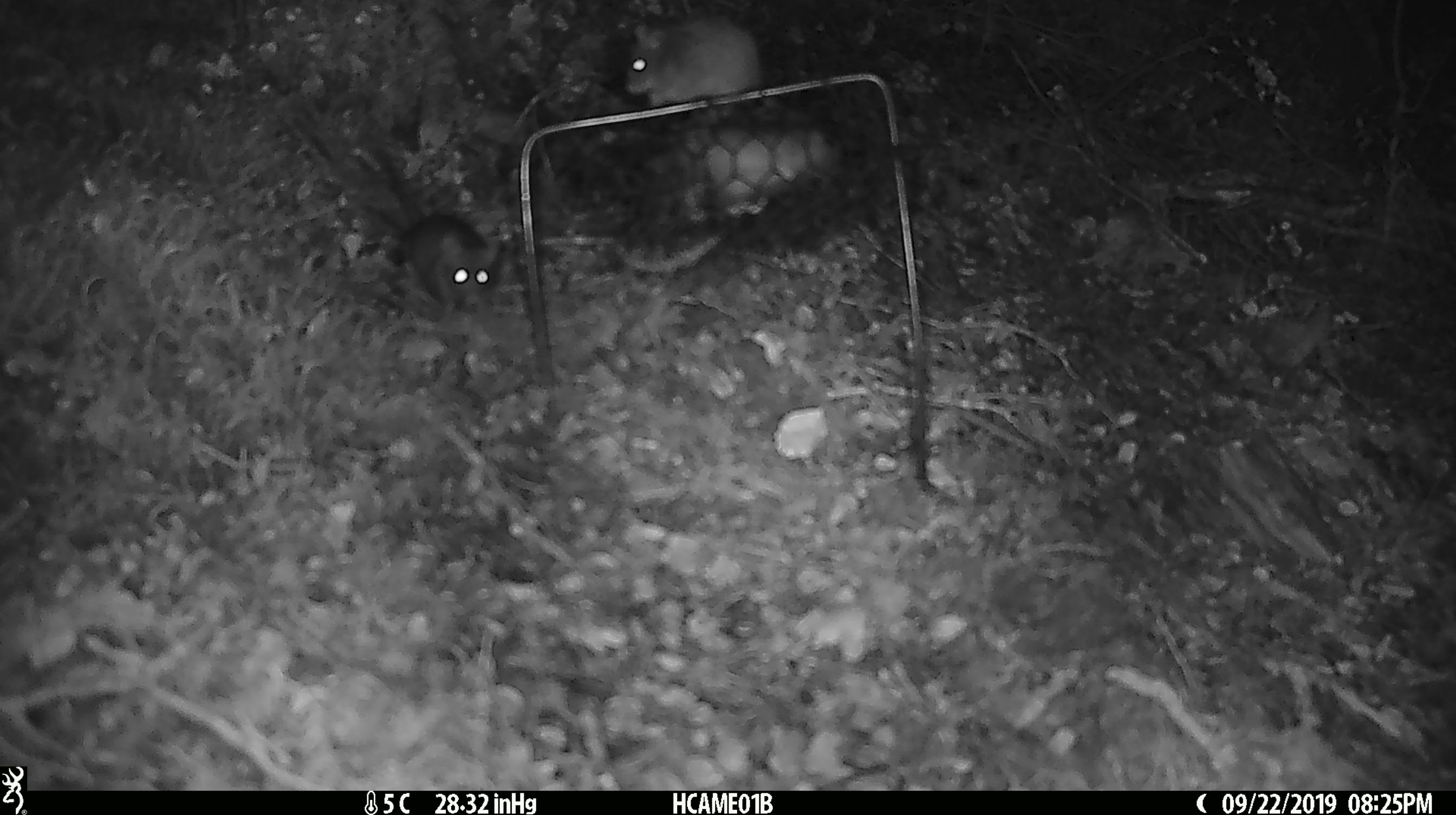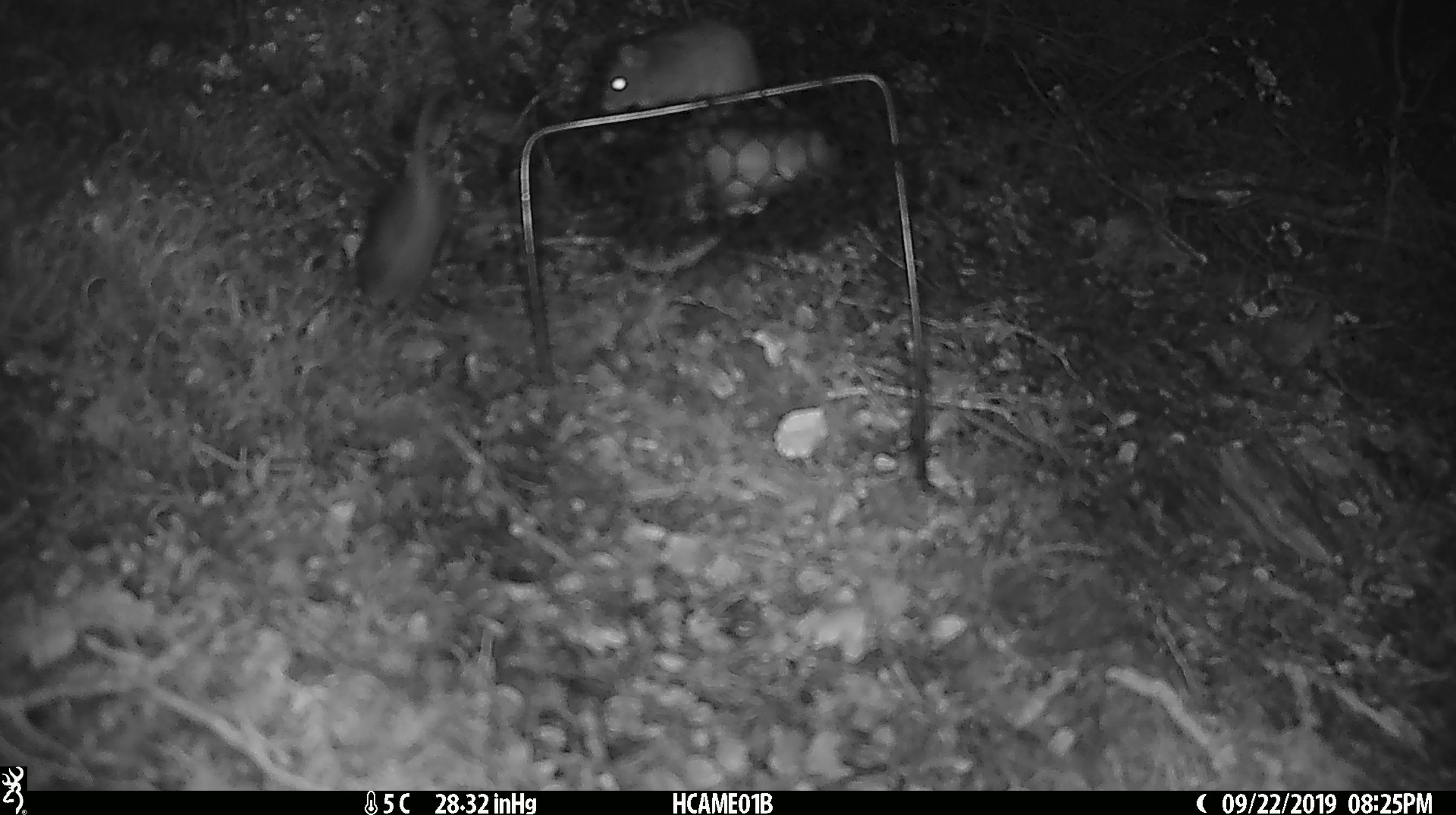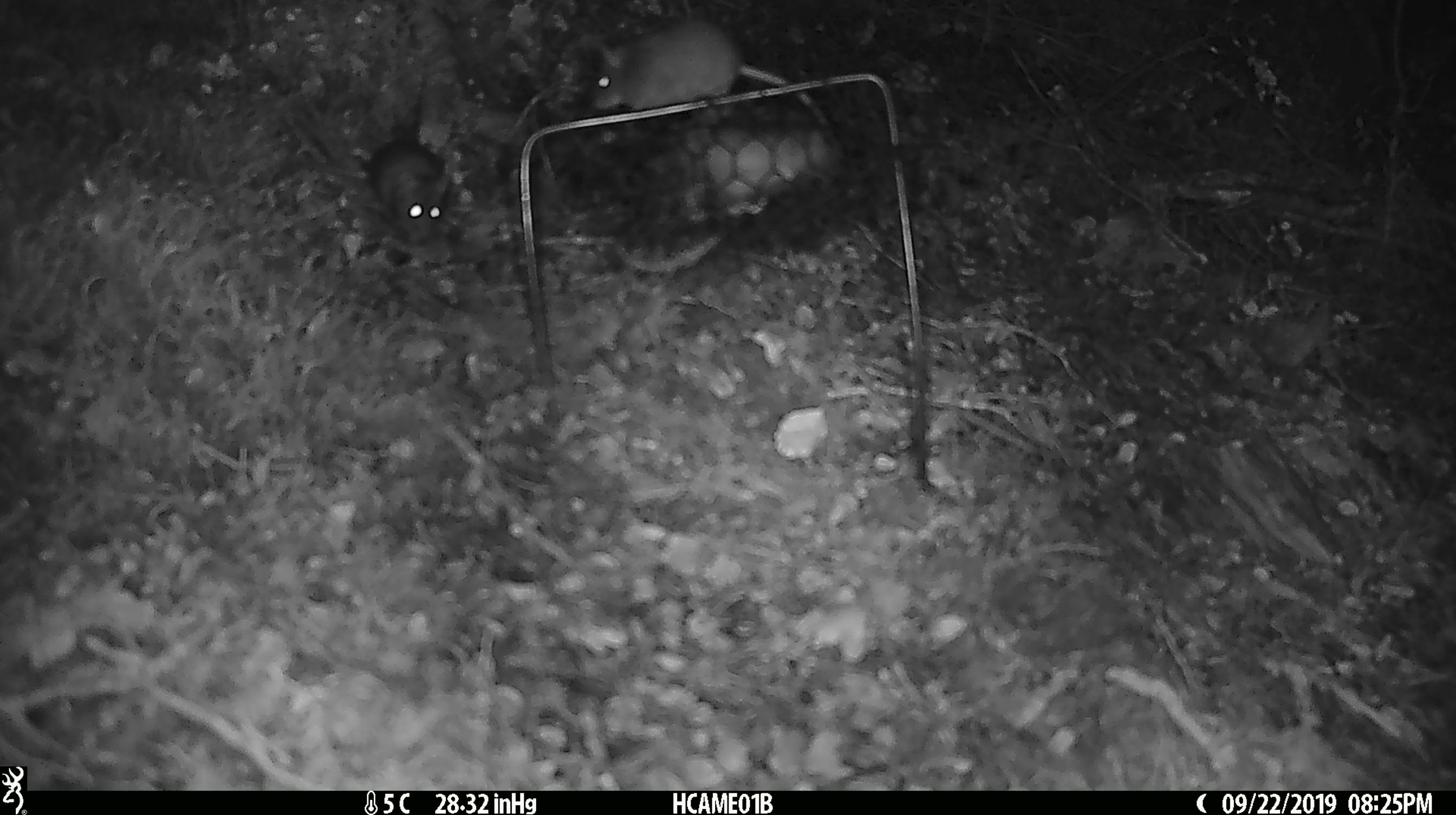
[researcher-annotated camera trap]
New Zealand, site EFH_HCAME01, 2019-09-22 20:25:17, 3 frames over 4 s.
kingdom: Animalia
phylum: Chordata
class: Mammalia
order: Rodentia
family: Muridae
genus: Mus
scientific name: Mus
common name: mouse